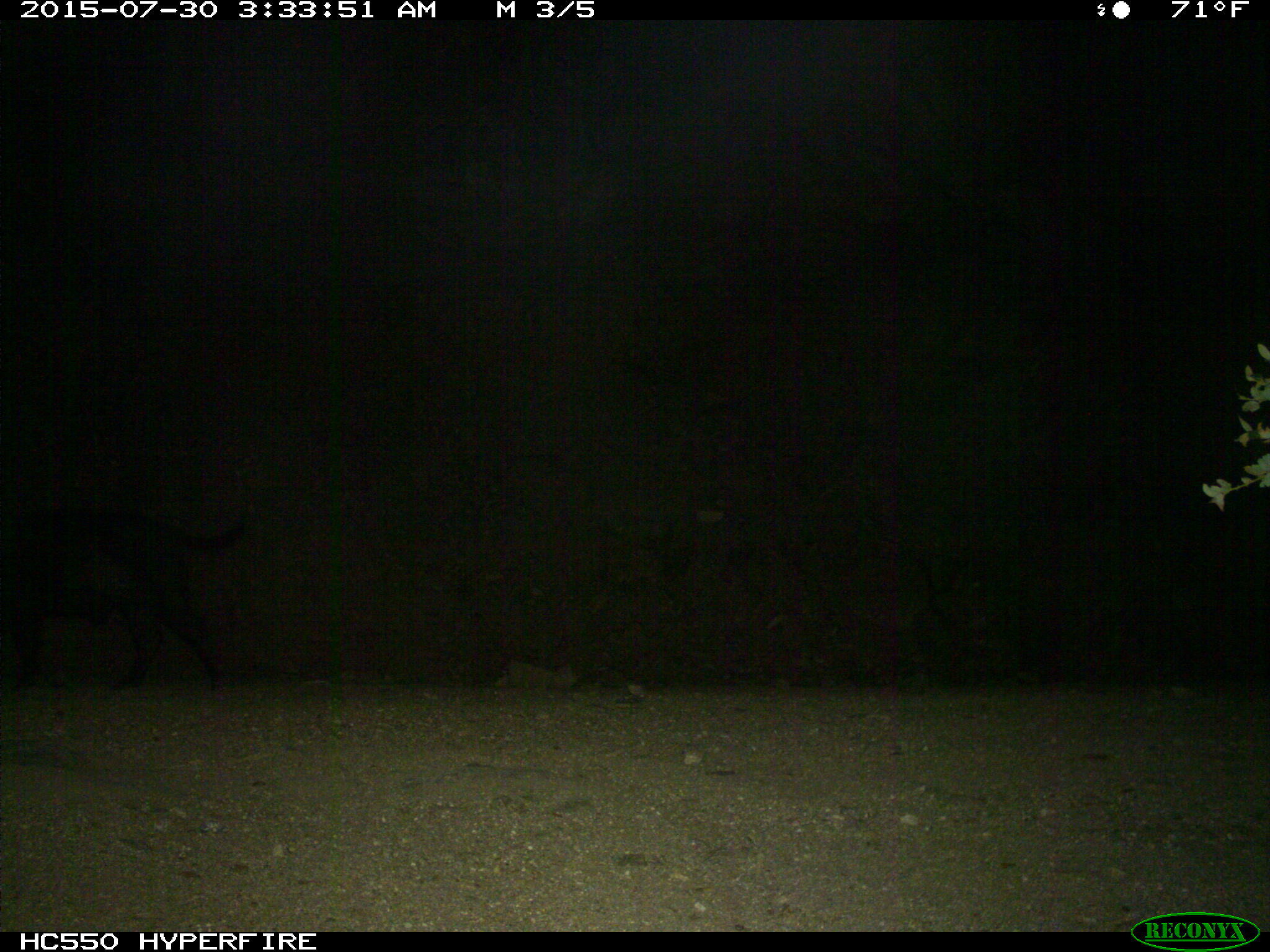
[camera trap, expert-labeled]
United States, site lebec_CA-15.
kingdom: Animalia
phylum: Chordata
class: Mammalia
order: Artiodactyla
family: Suidae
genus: Sus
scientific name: Sus scrofa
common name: wild boar